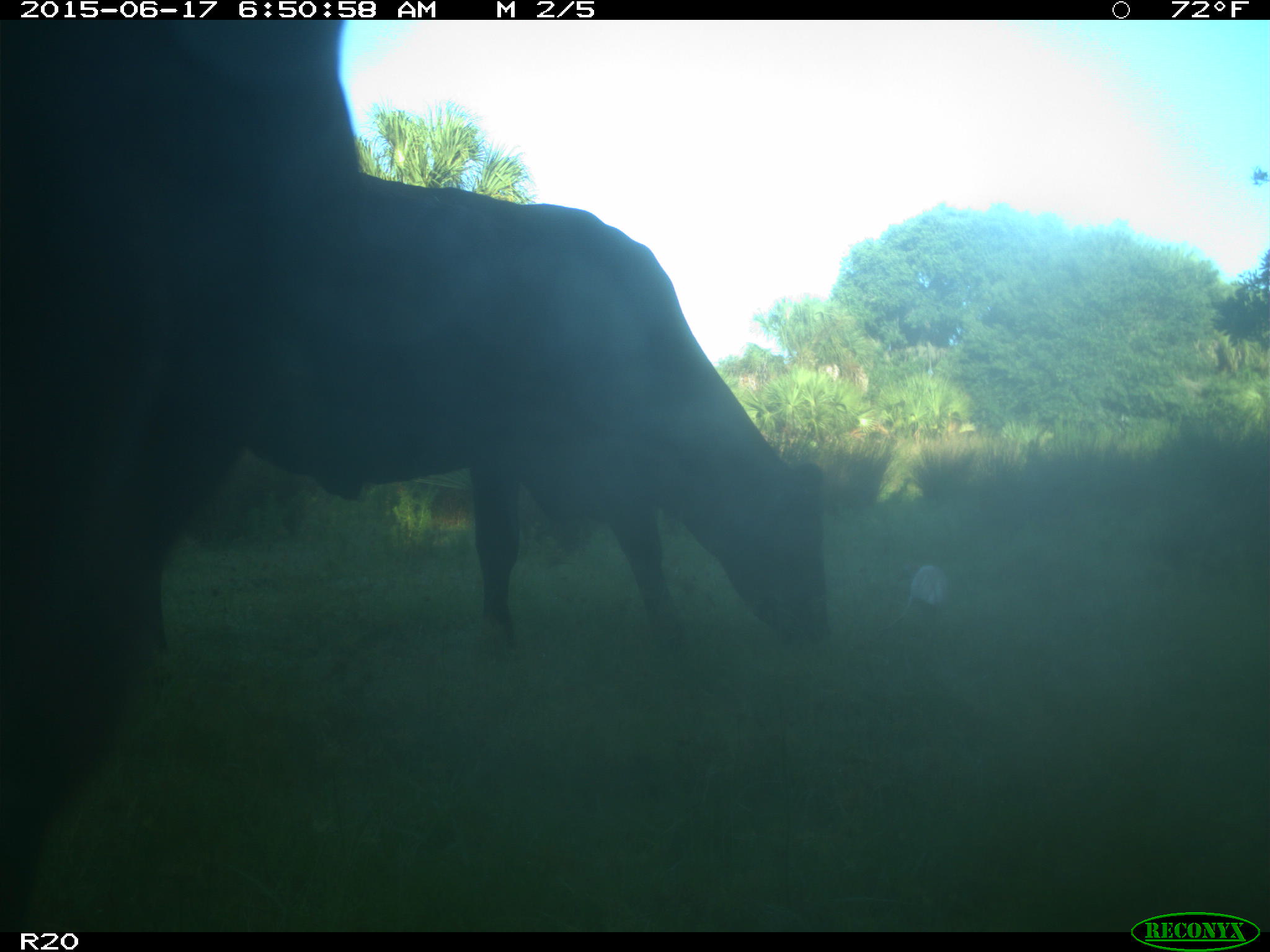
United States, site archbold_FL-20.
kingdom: Animalia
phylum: Chordata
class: Mammalia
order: Artiodactyla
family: Bovidae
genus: Bos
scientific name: Bos taurus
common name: domestic cow